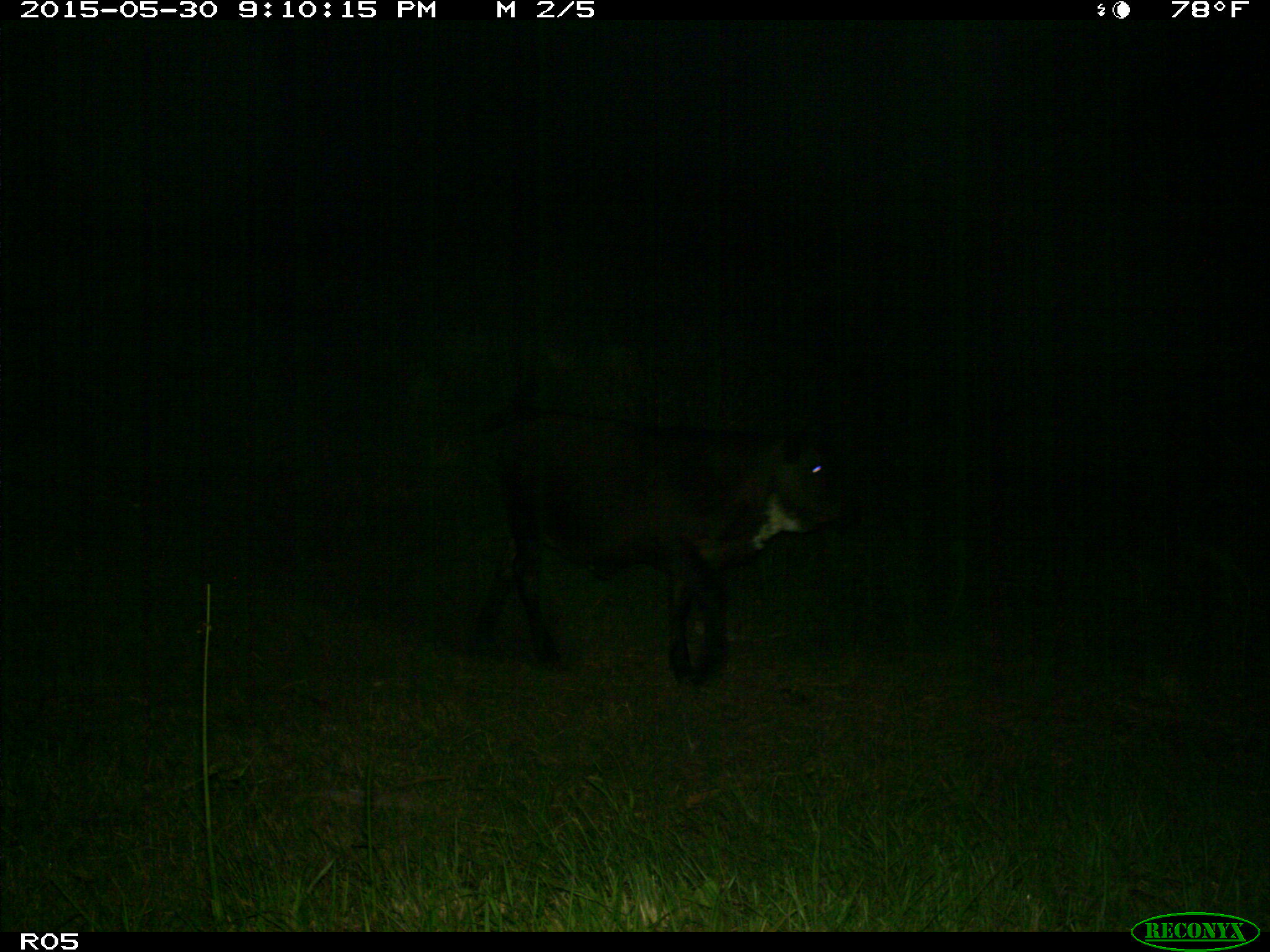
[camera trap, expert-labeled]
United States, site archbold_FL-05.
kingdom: Animalia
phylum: Chordata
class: Mammalia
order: Artiodactyla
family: Bovidae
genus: Bos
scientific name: Bos taurus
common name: domestic cow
Bos taurus (domestic cow).